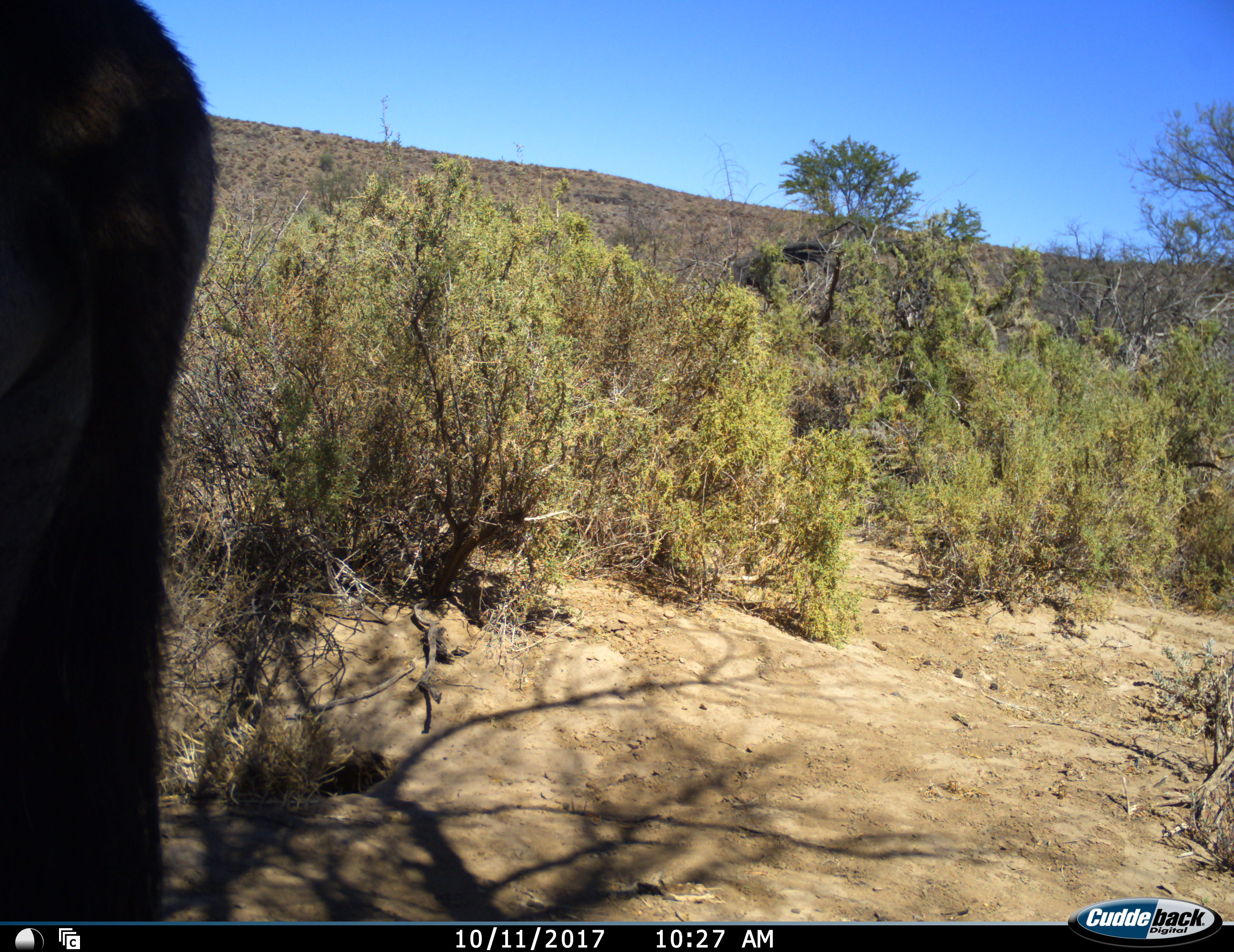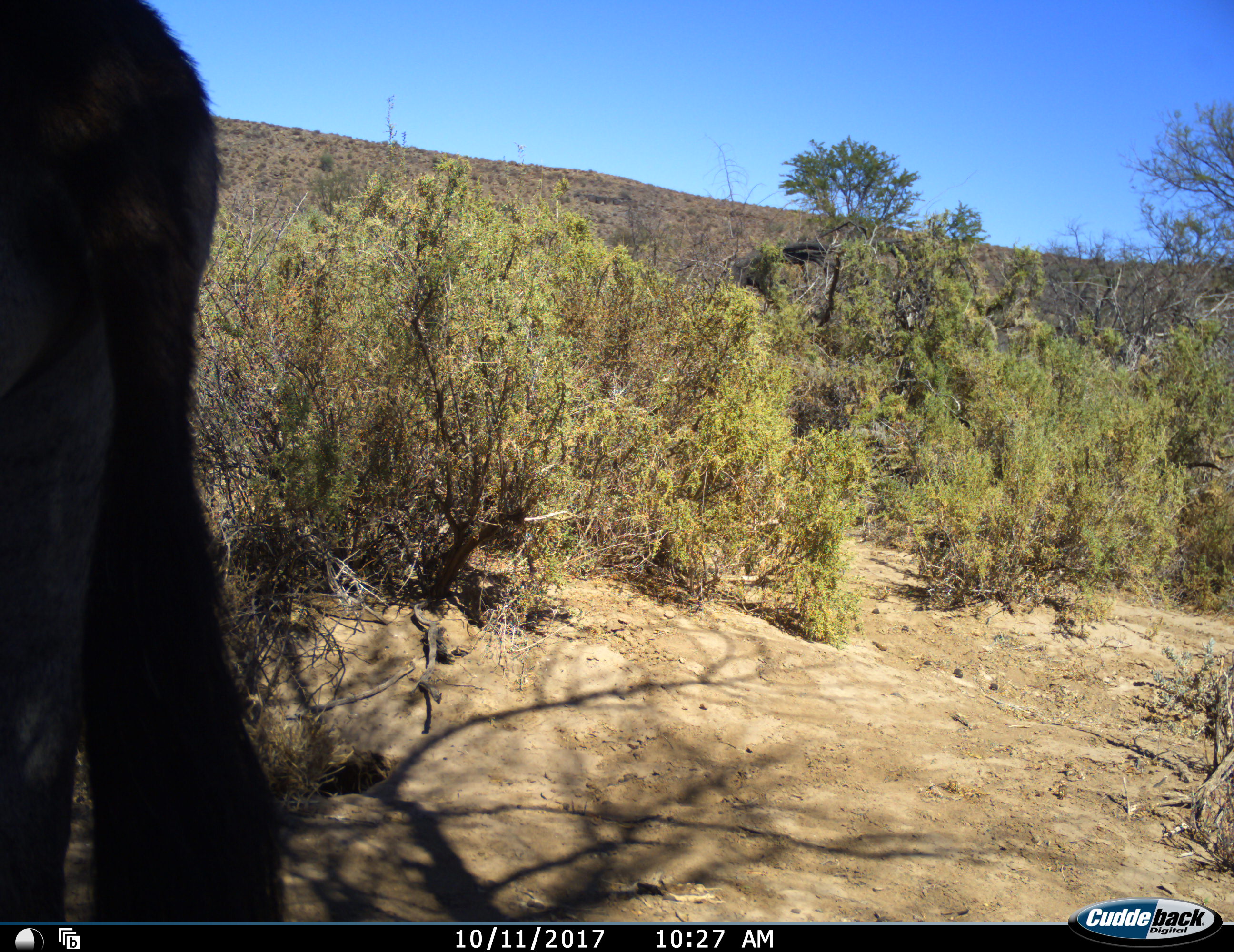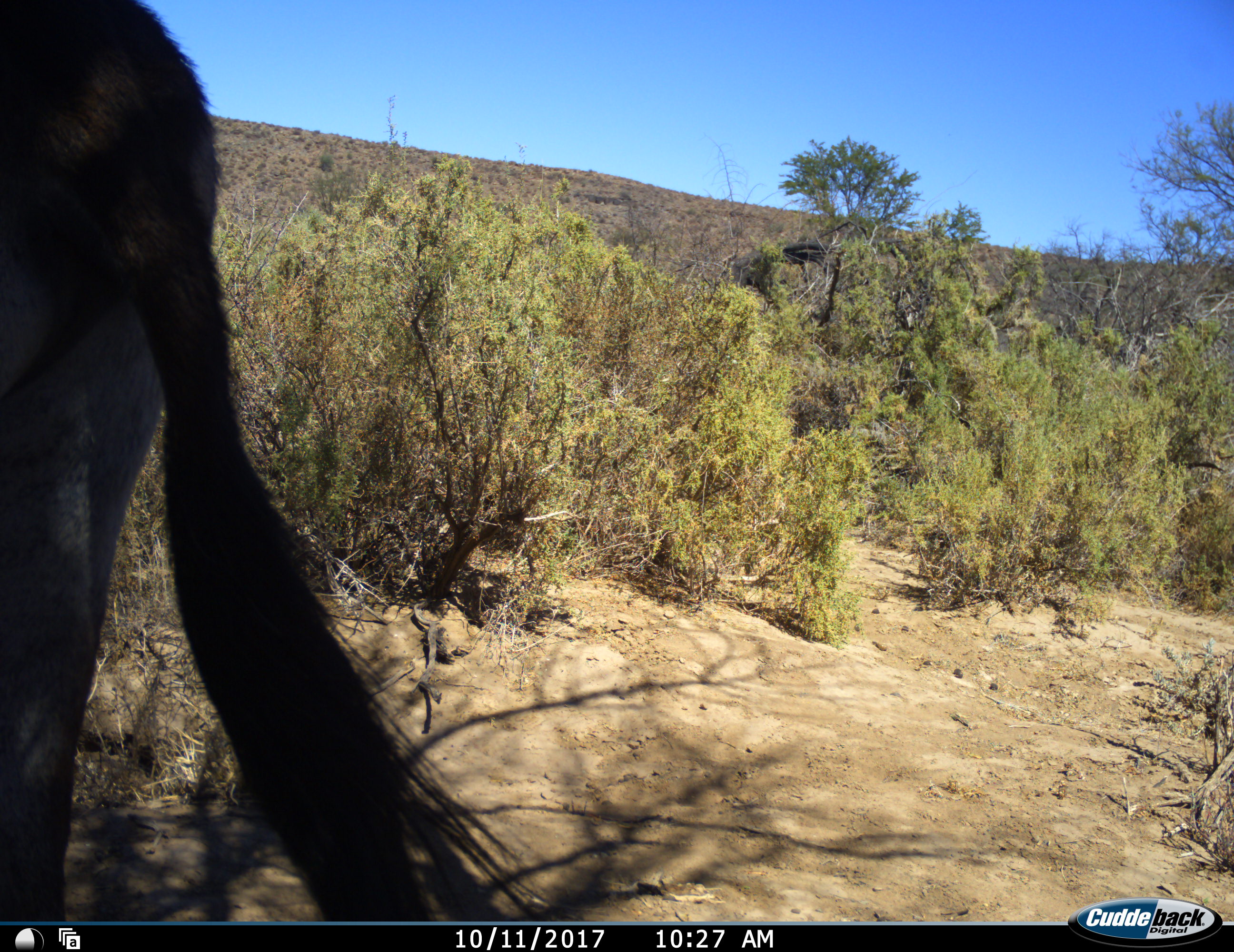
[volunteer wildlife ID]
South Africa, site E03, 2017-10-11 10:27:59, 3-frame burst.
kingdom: Animalia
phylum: Chordata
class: Mammalia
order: Artiodactyla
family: Bovidae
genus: Oryx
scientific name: Oryx gazella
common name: gemsbok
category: gemsbokoryx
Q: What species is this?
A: Gemsbokoryx (gemsbok) (Oryx gazella).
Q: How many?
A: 1.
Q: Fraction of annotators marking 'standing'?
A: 75%.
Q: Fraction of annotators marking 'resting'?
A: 0%.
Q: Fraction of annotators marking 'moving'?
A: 25%.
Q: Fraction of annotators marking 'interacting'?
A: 0%.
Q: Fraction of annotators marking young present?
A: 0%.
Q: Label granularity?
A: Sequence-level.